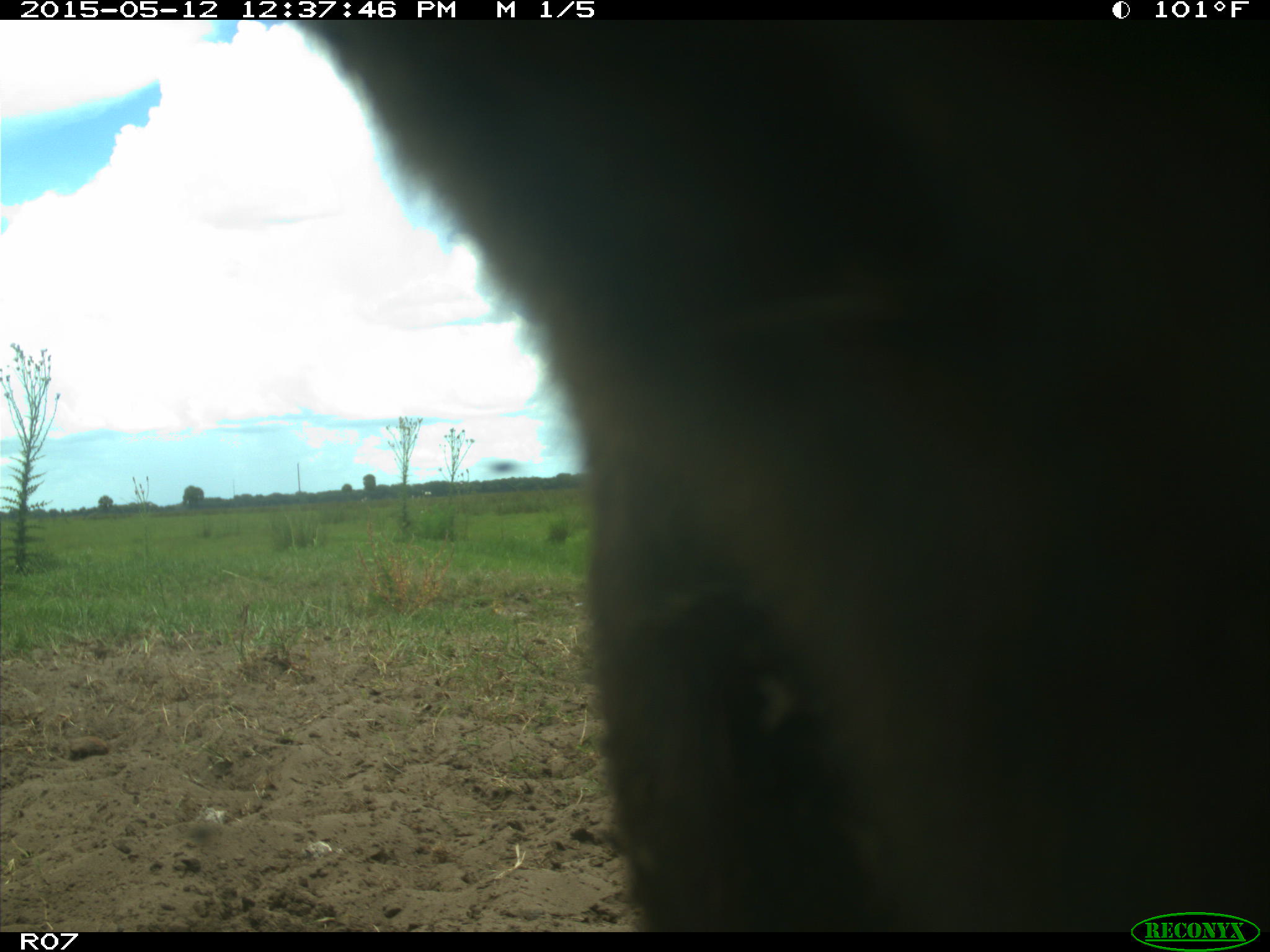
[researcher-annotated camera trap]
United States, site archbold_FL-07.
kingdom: Animalia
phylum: Chordata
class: Mammalia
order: Artiodactyla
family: Bovidae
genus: Bos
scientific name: Bos taurus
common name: domestic cow